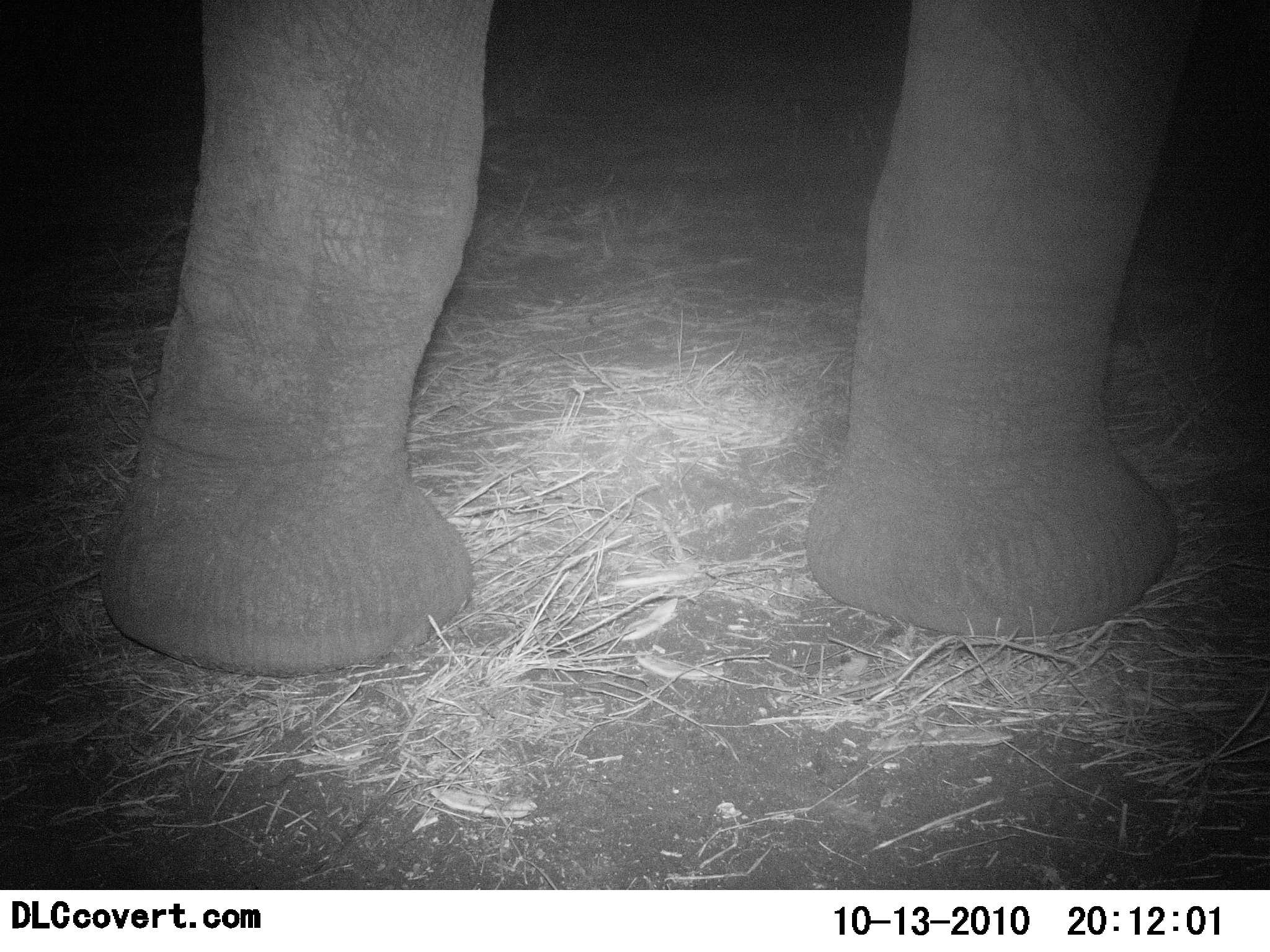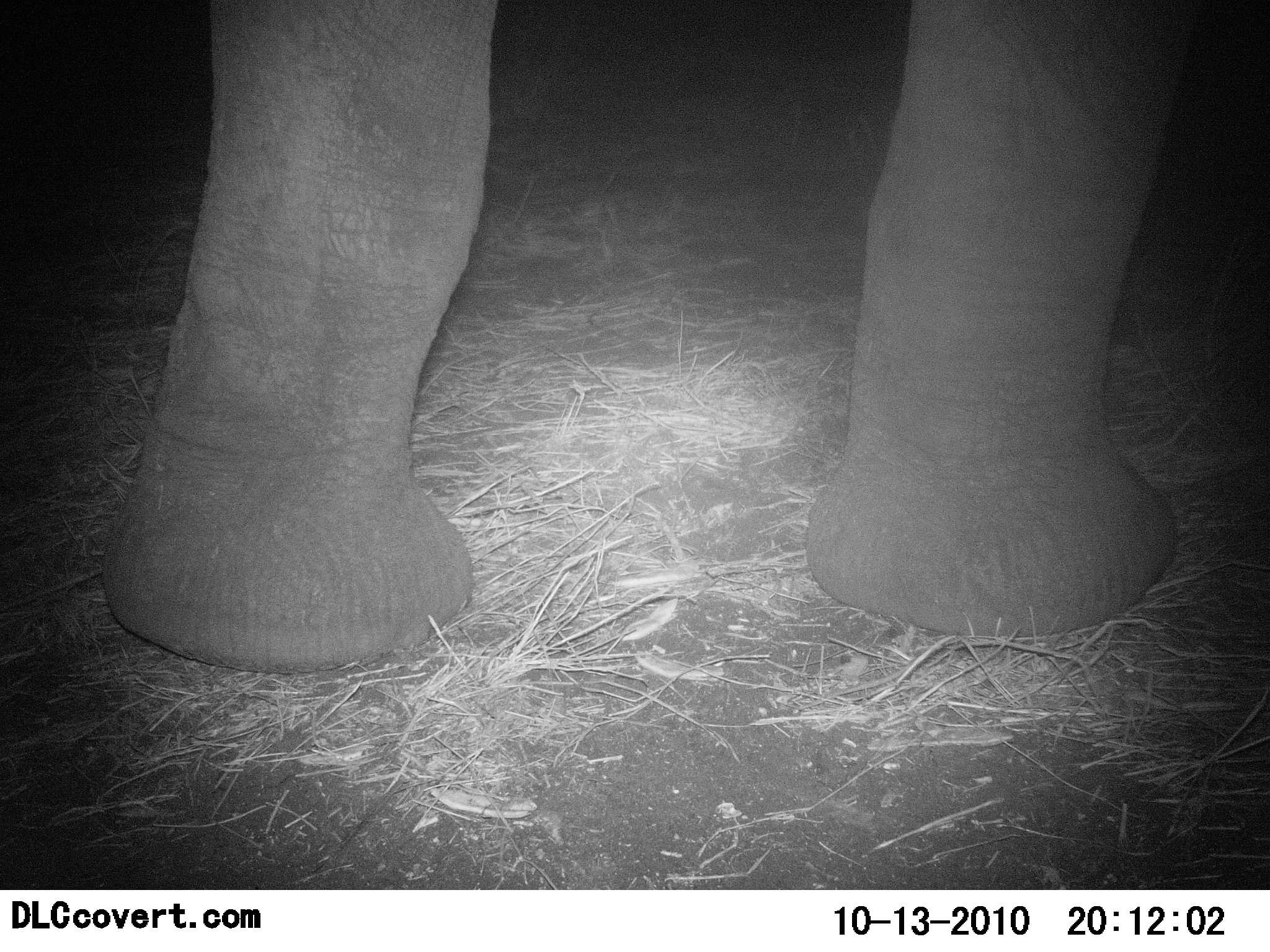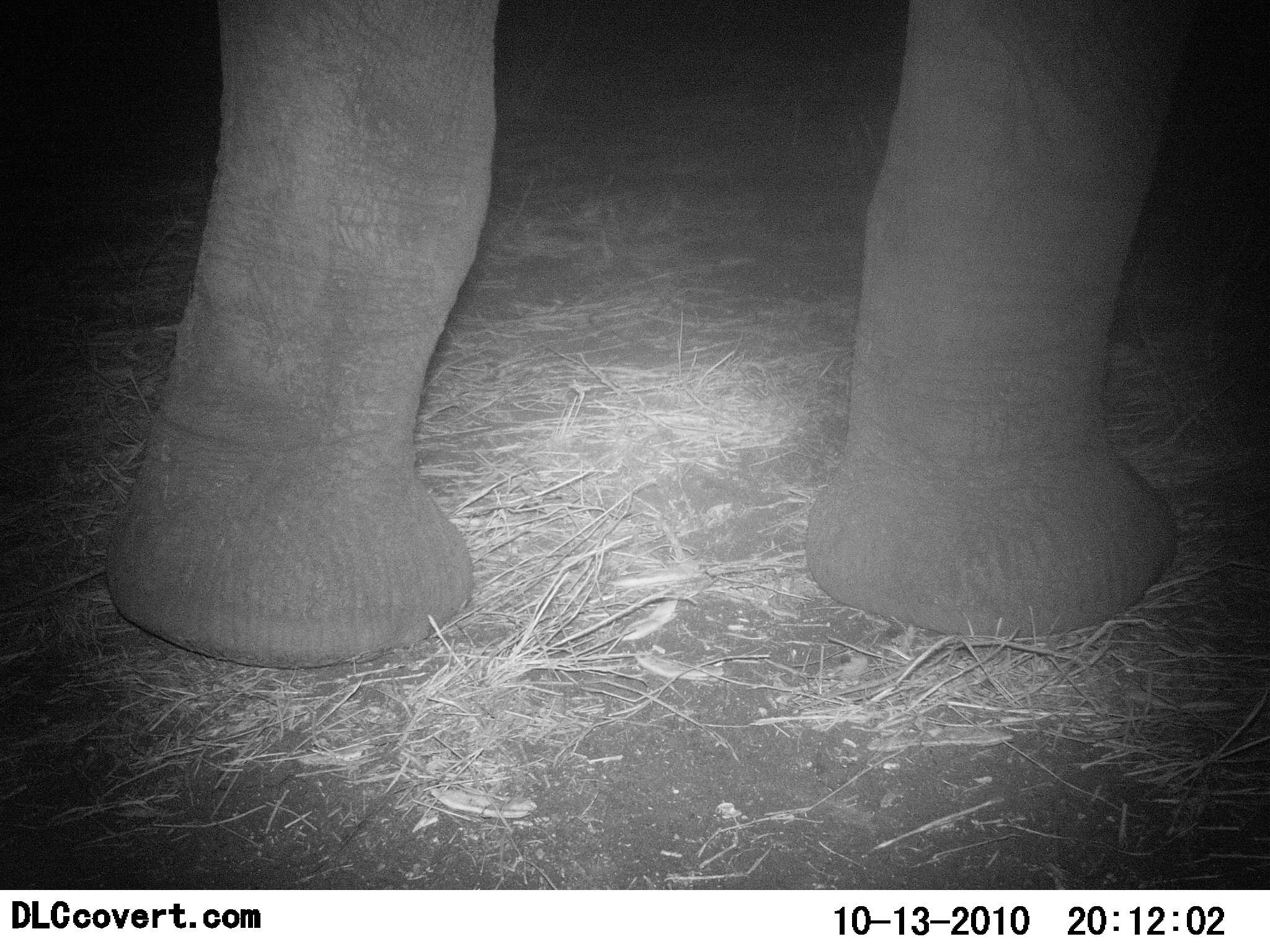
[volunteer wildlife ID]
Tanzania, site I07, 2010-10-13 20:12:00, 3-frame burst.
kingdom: Animalia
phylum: Chordata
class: Mammalia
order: Proboscidea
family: Elephantidae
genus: Loxodonta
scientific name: Loxodonta africana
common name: african bush elephant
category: elephant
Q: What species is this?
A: Elephant (african bush elephant) (Loxodonta africana).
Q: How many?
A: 1.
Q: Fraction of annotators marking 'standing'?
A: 75%.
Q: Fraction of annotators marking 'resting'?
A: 0%.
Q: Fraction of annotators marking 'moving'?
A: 25%.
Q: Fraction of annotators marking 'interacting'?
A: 0%.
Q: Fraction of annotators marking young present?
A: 0%.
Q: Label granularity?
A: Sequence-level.